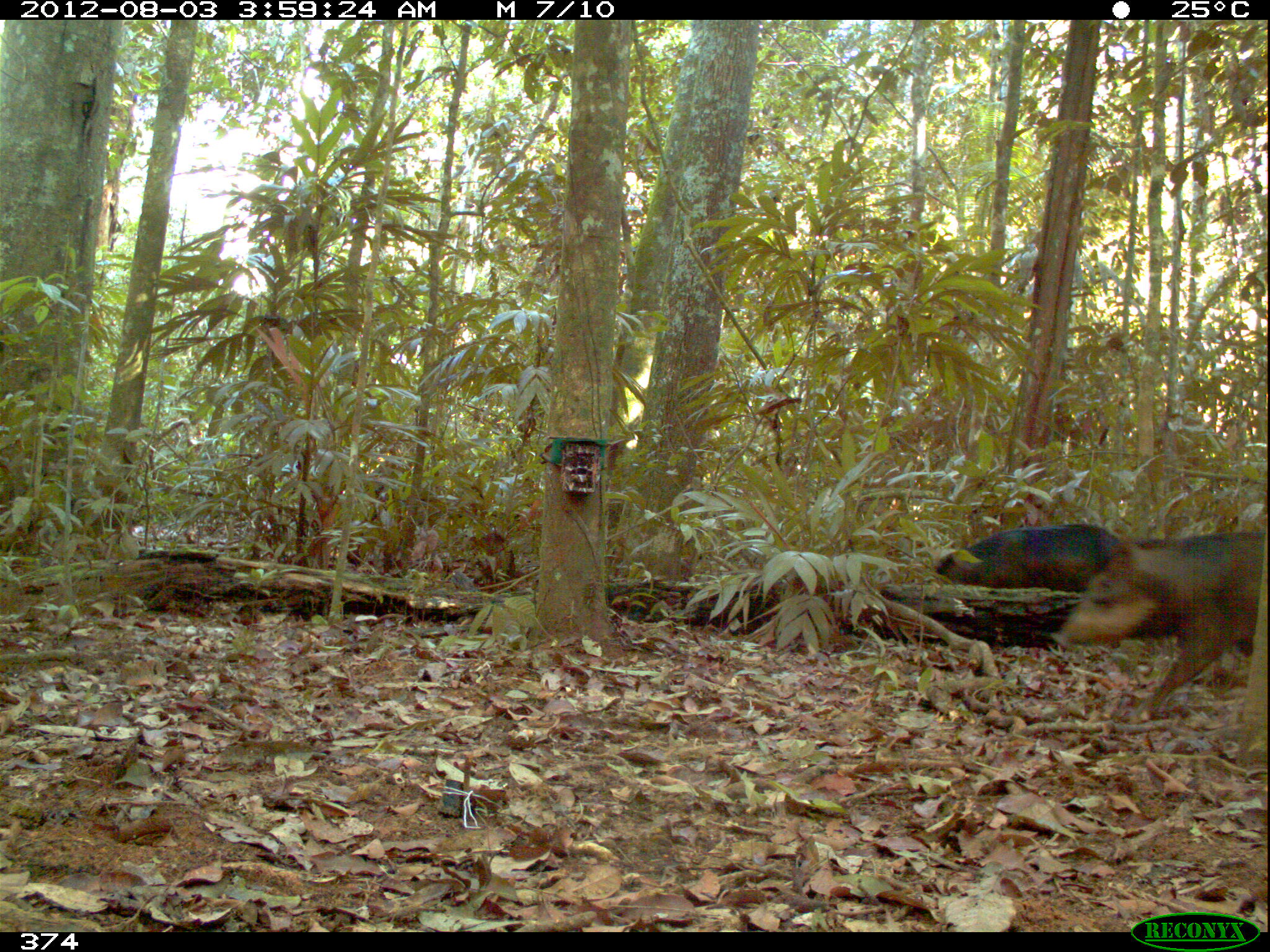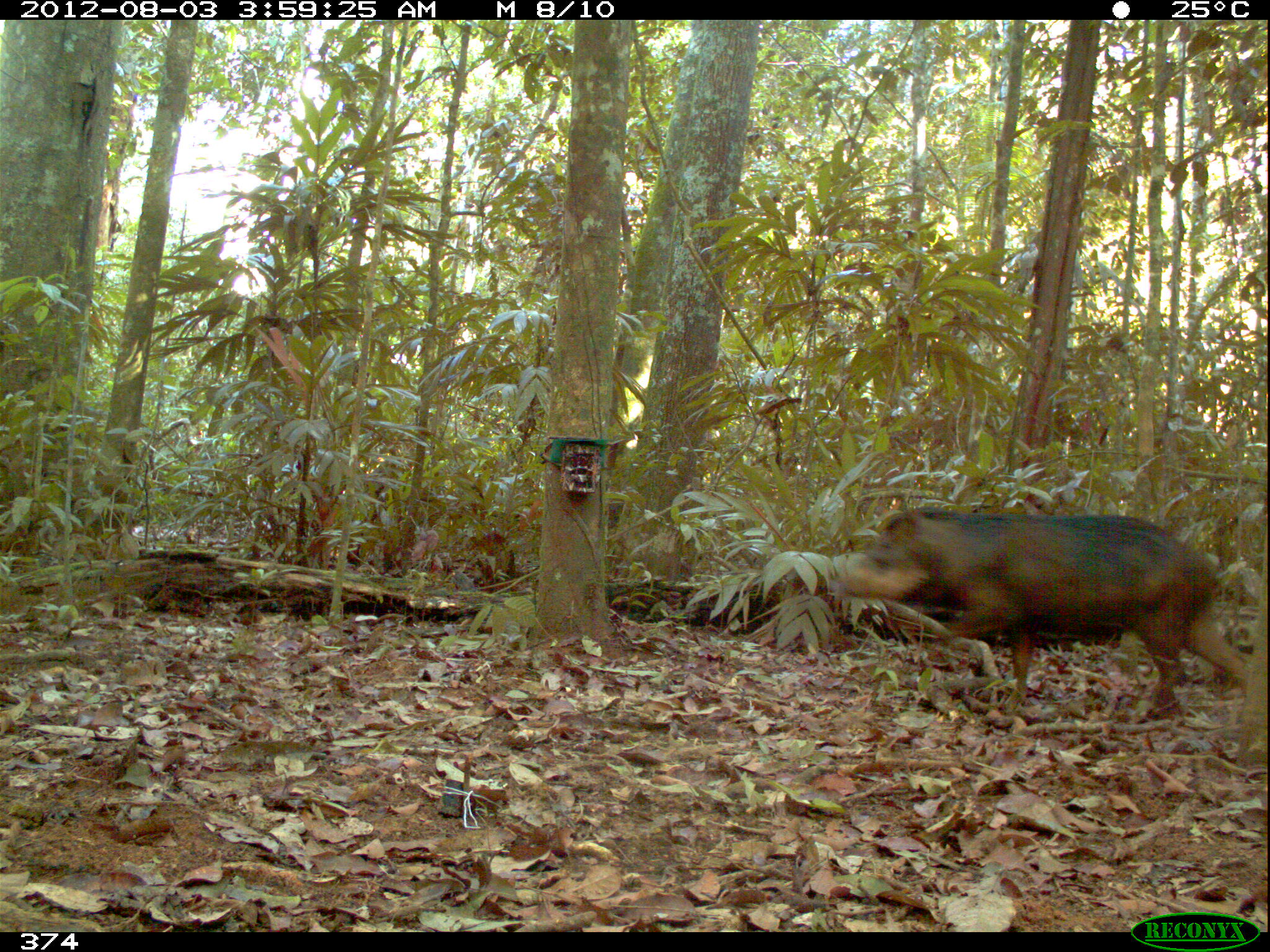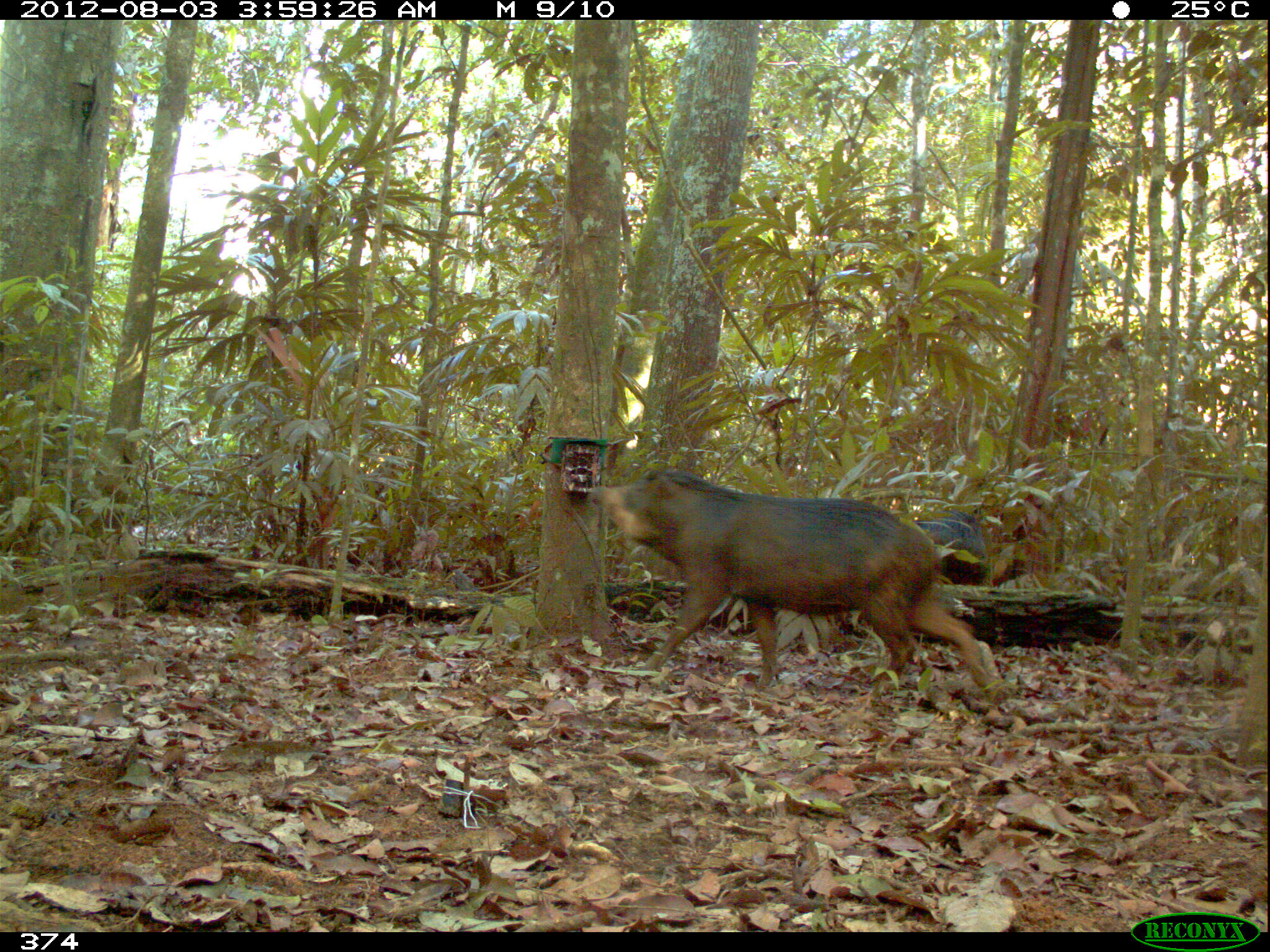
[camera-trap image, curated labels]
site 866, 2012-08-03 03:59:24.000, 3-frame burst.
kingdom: Animalia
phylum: Chordata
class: Mammalia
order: Artiodactyla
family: Tayassuidae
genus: Tayassu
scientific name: Tayassu pecari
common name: white-lipped peccary